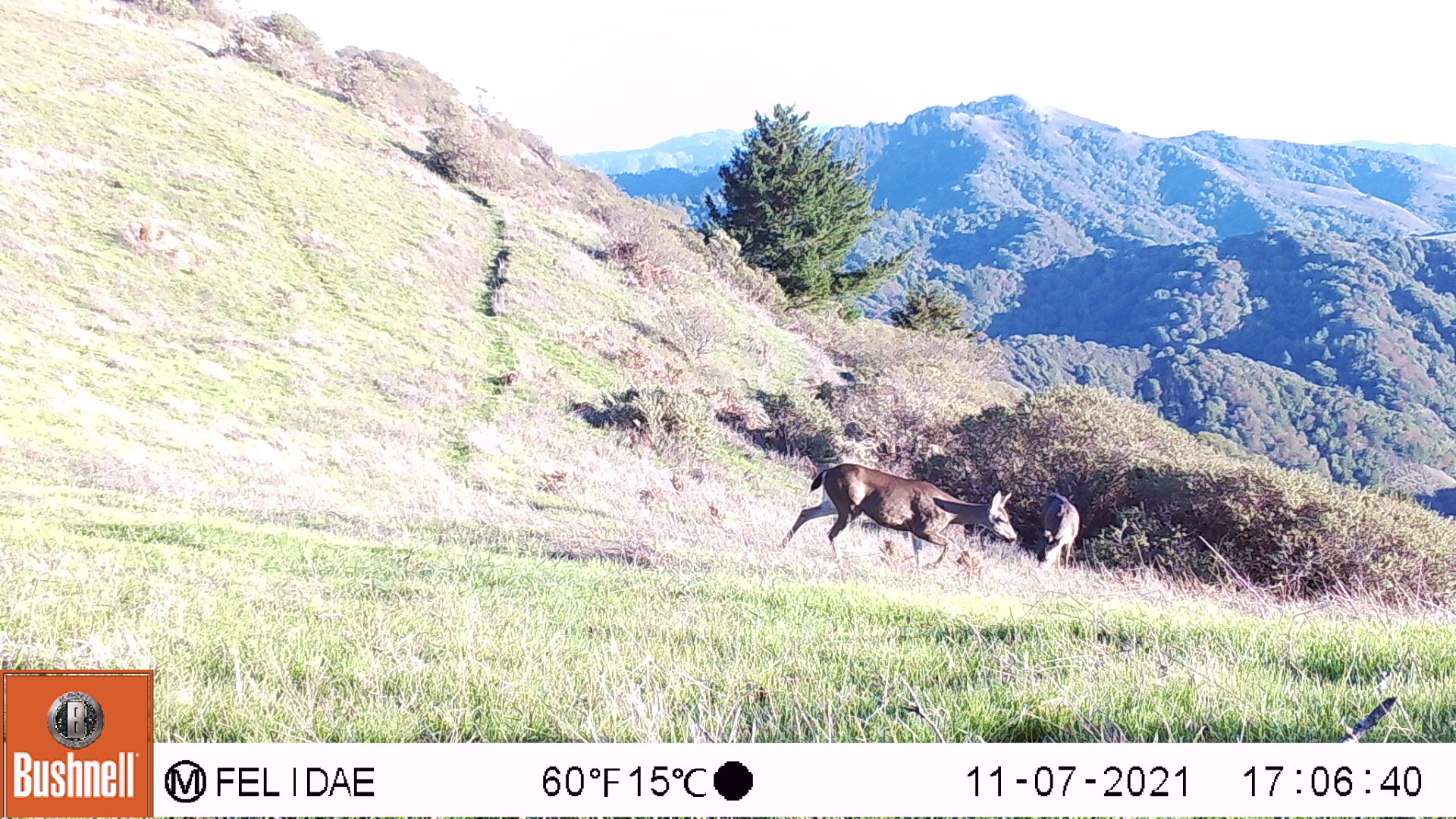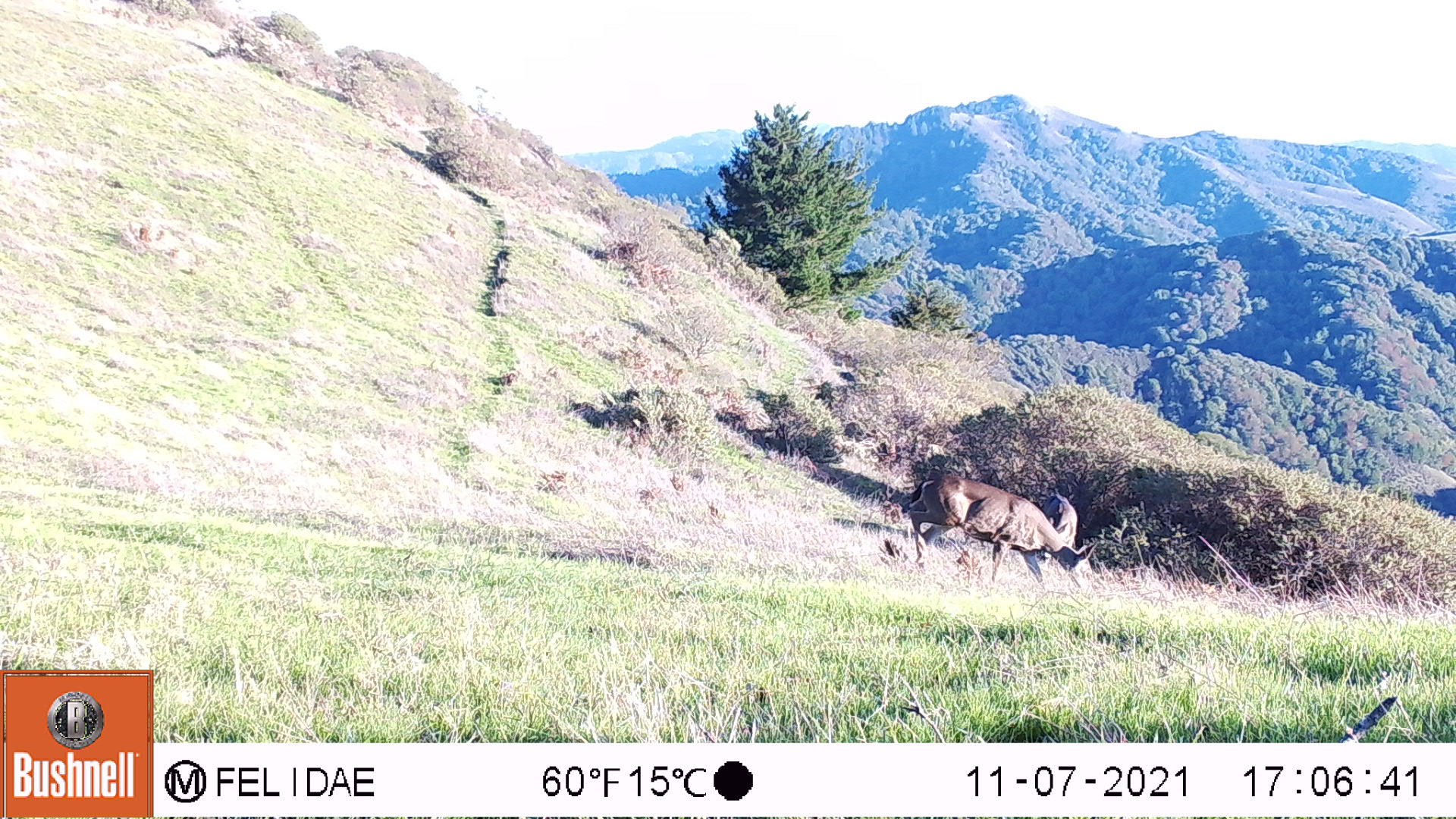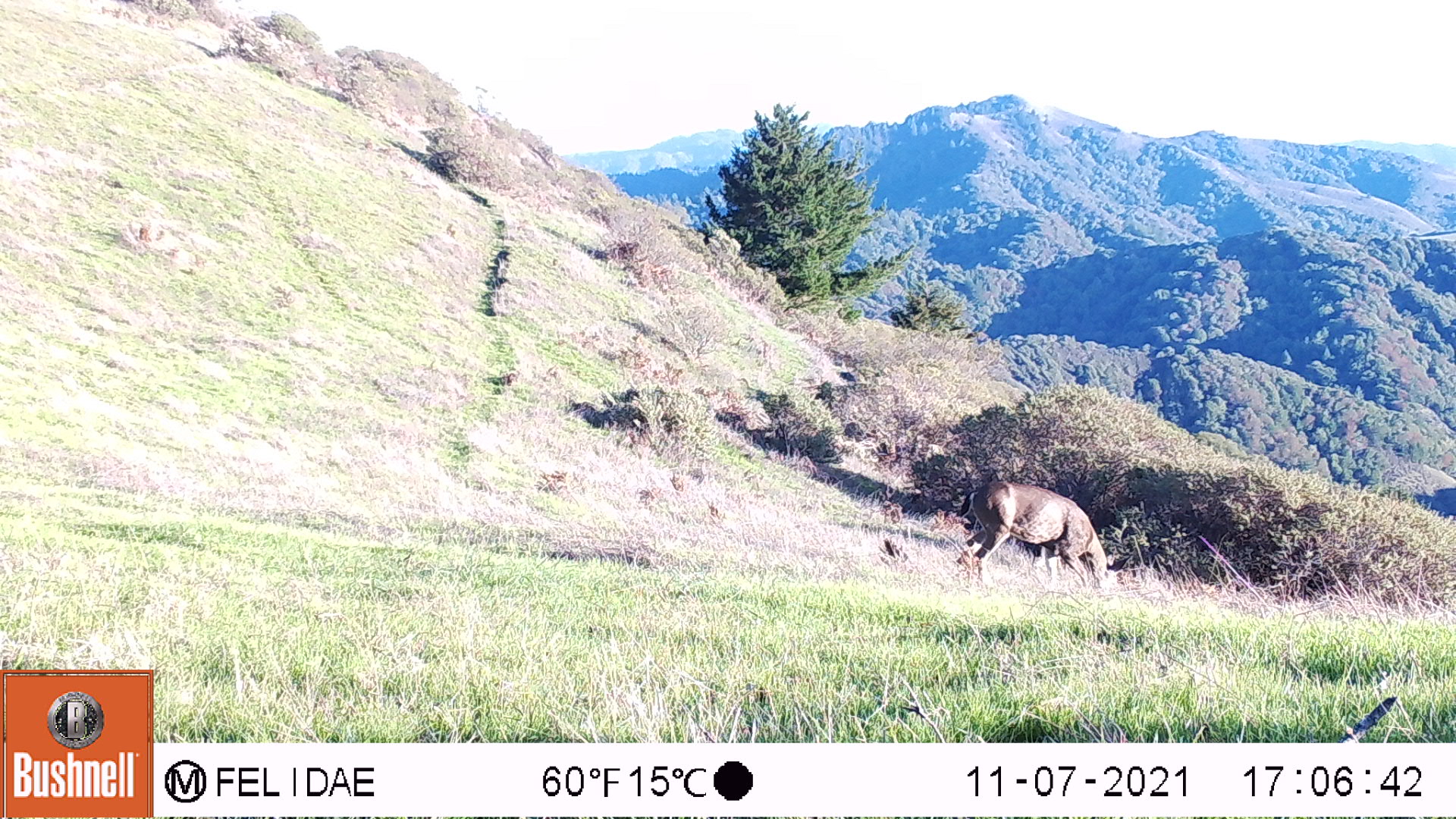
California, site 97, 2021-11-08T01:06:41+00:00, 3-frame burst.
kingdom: Animalia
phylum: Chordata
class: Mammalia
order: Artiodactyla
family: Cervidae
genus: Odocoileus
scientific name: Odocoileus hemionus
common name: mule deer